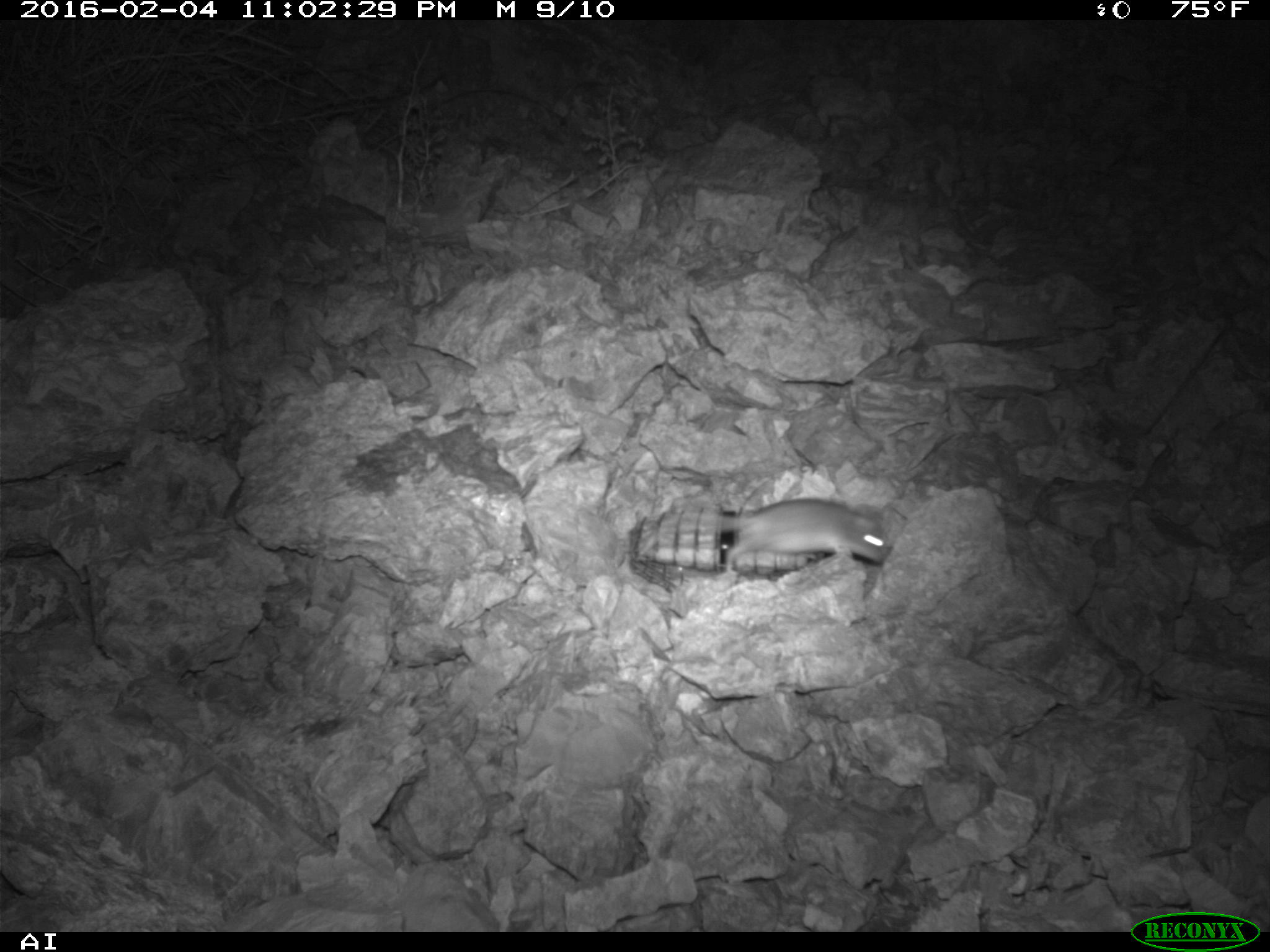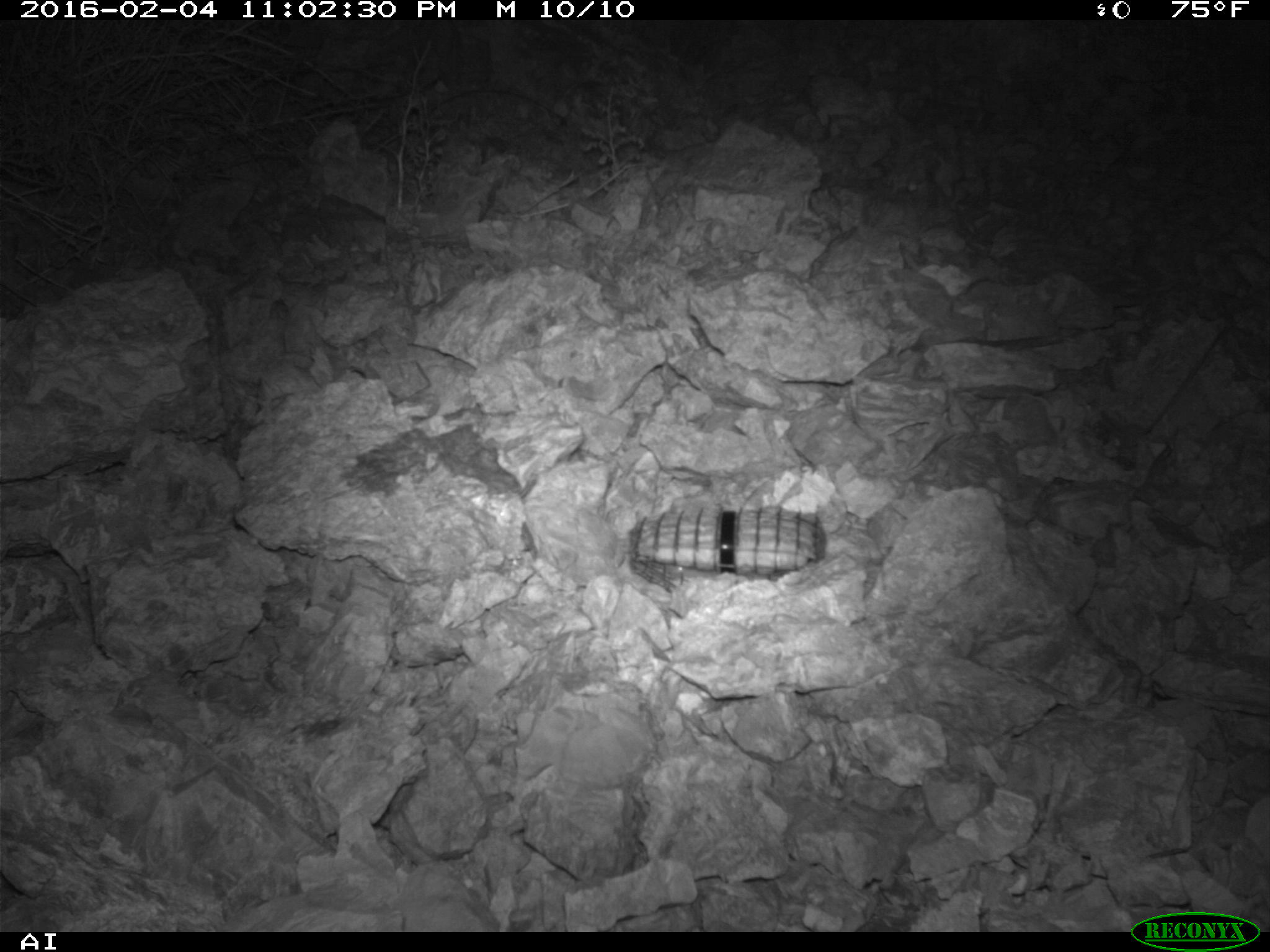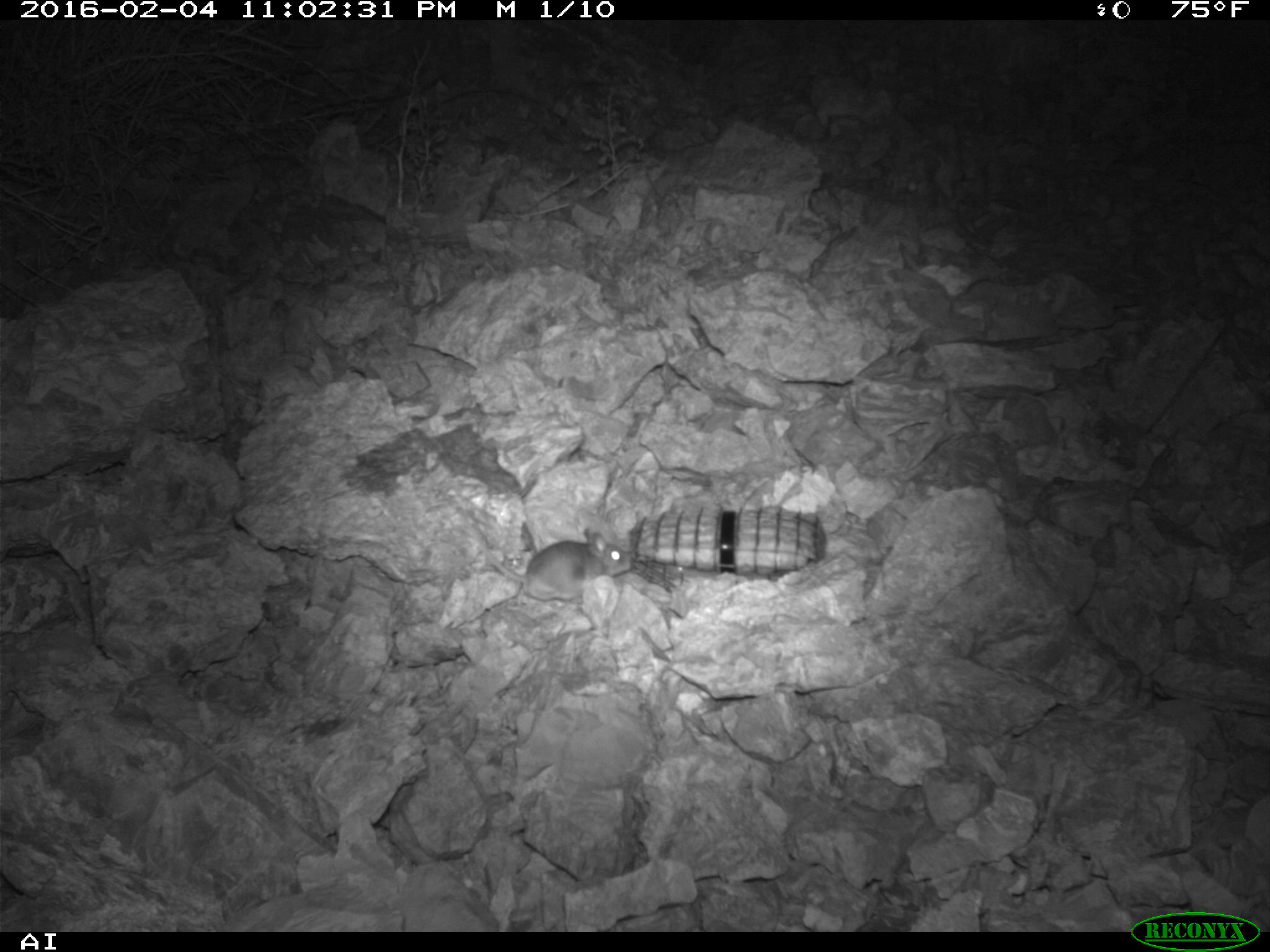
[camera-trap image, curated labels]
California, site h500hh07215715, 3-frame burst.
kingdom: Animalia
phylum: Chordata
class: Mammalia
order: Rodentia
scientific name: Rodentia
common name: rodent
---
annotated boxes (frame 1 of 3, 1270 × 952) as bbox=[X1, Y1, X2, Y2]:
rodent: bbox=[686, 498, 892, 576]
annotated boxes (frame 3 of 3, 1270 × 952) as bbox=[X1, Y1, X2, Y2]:
rodent: bbox=[486, 526, 631, 601]